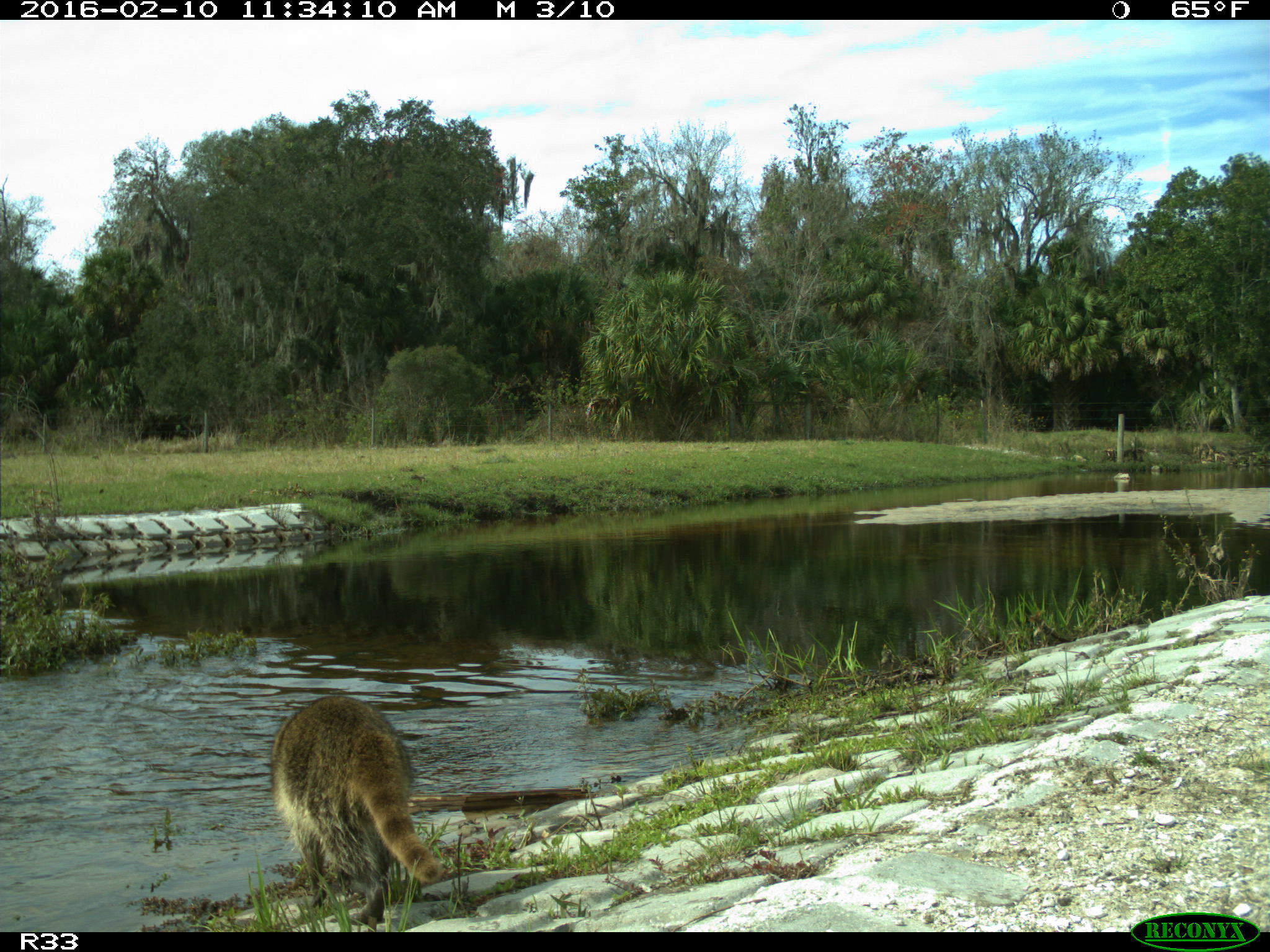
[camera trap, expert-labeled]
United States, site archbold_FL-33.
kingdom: Animalia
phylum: Chordata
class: Mammalia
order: Carnivora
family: Procyonidae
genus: Procyon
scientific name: Procyon lotor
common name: common raccoon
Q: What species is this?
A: Procyon lotor (common raccoon).